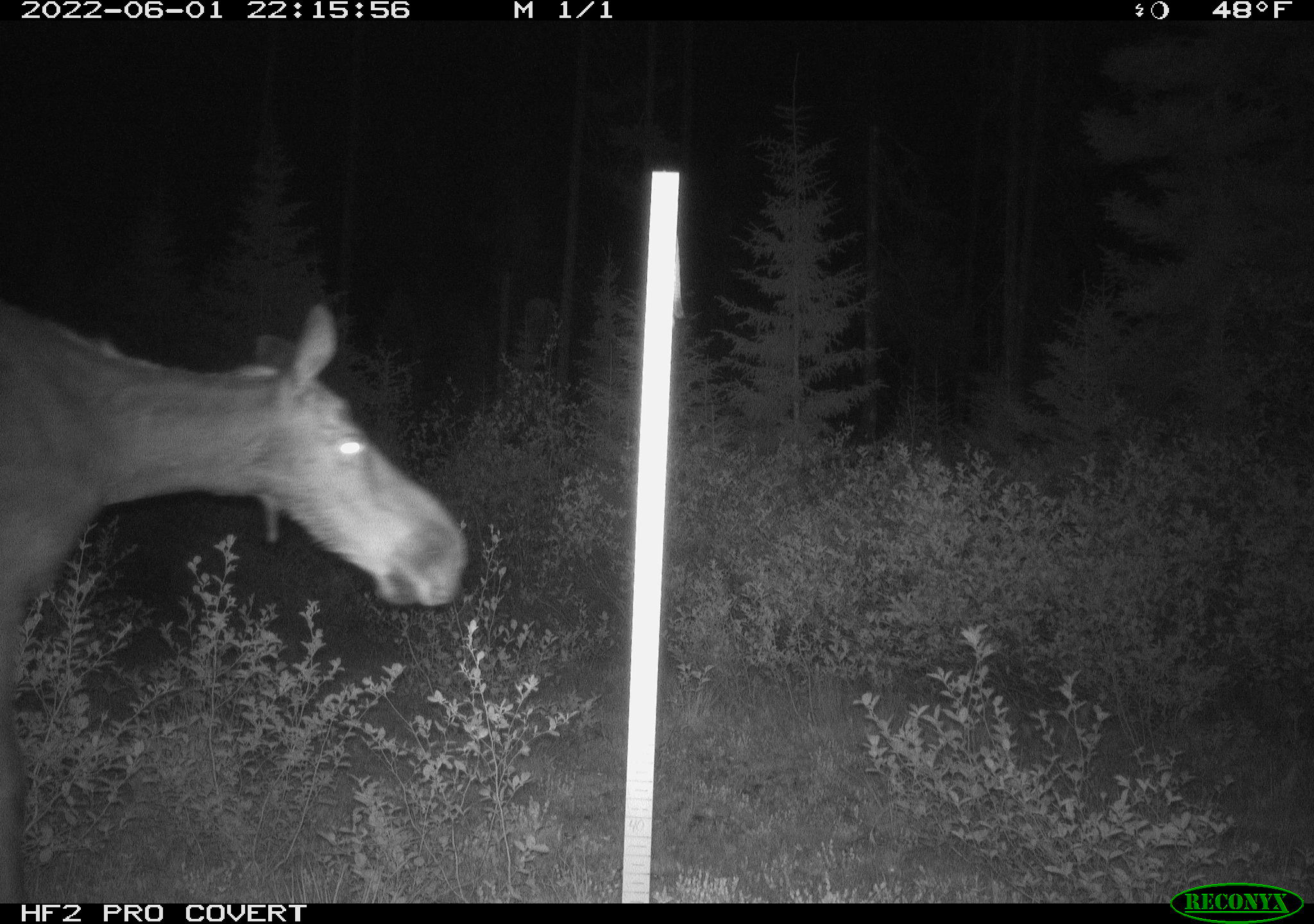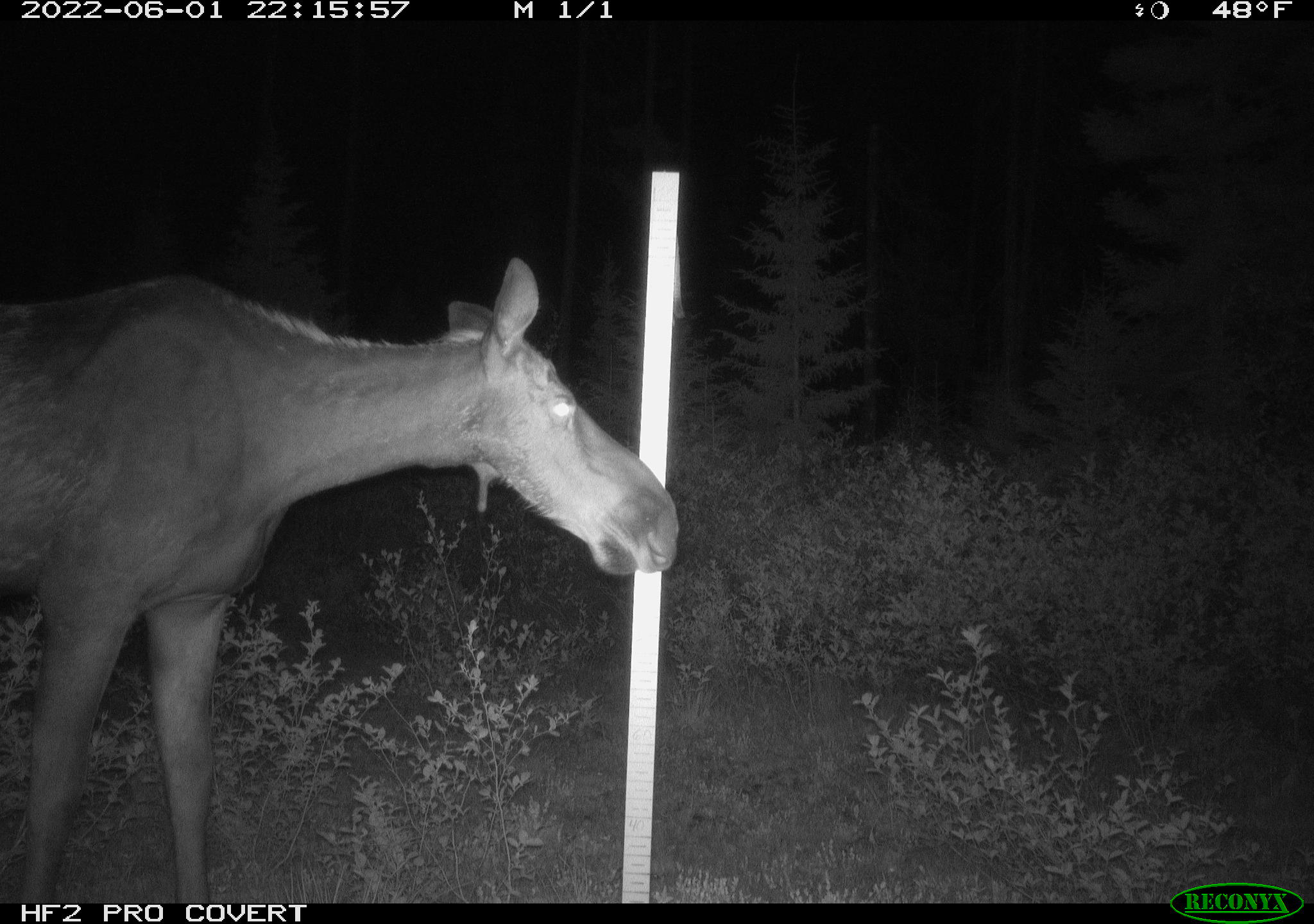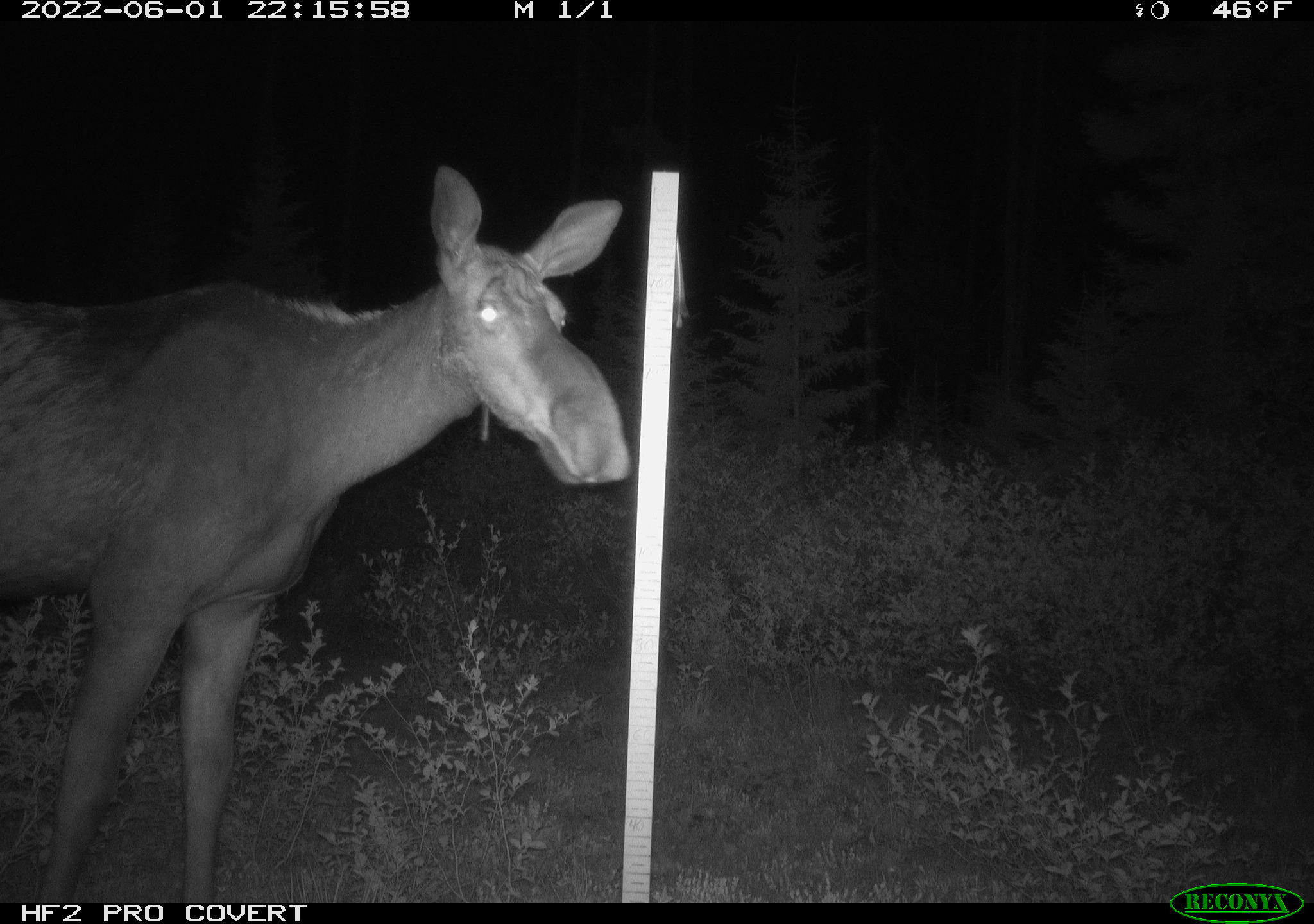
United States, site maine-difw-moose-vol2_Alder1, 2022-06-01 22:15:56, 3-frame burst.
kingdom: Animalia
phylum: Chordata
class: Mammalia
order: Artiodactyla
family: Cervidae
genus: Alces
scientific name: Alces alces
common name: moose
Moose (Alces alces).